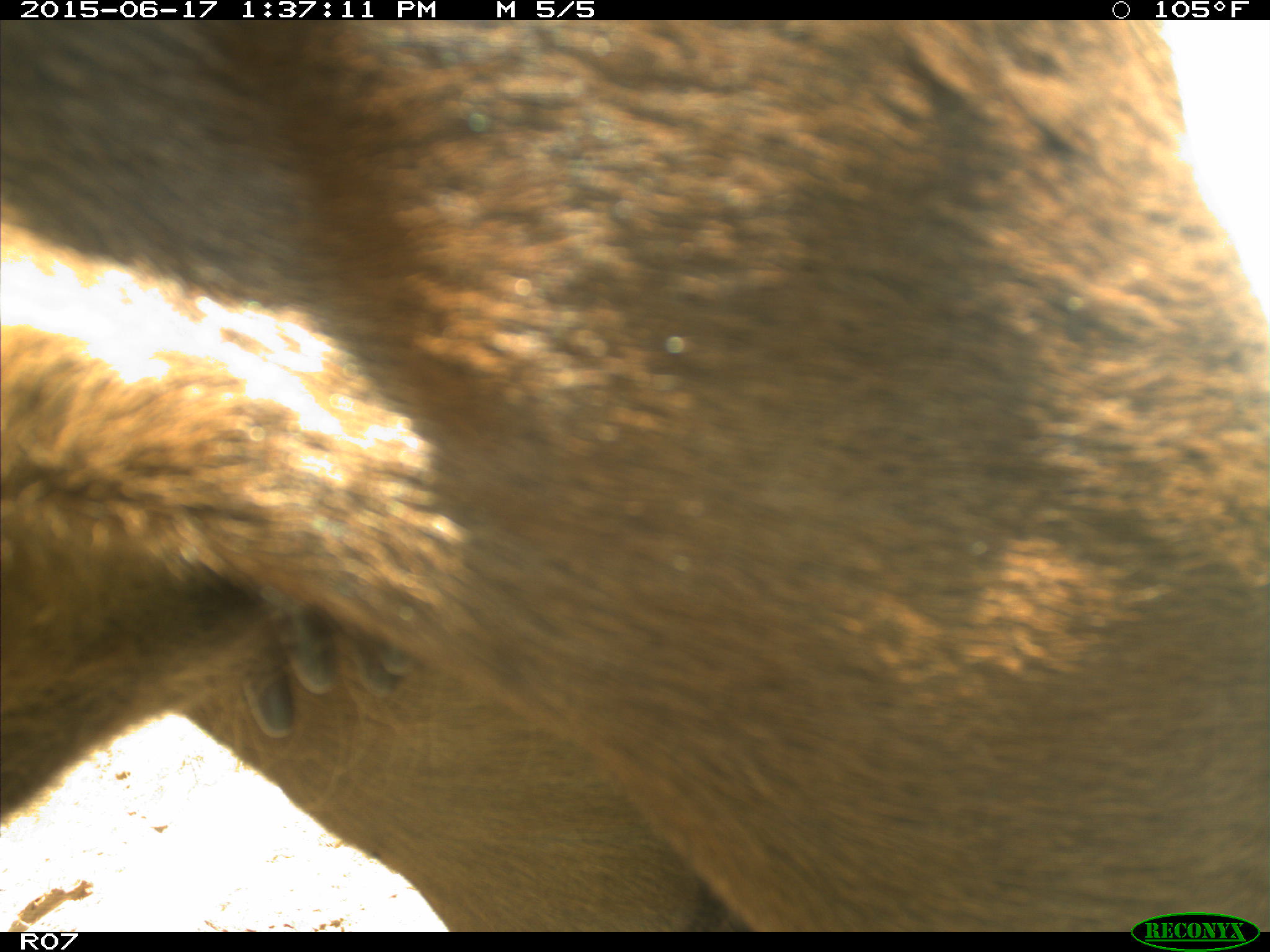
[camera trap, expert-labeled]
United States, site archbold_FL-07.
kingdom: Animalia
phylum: Chordata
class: Mammalia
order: Artiodactyla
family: Bovidae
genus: Bos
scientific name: Bos taurus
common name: domestic cow